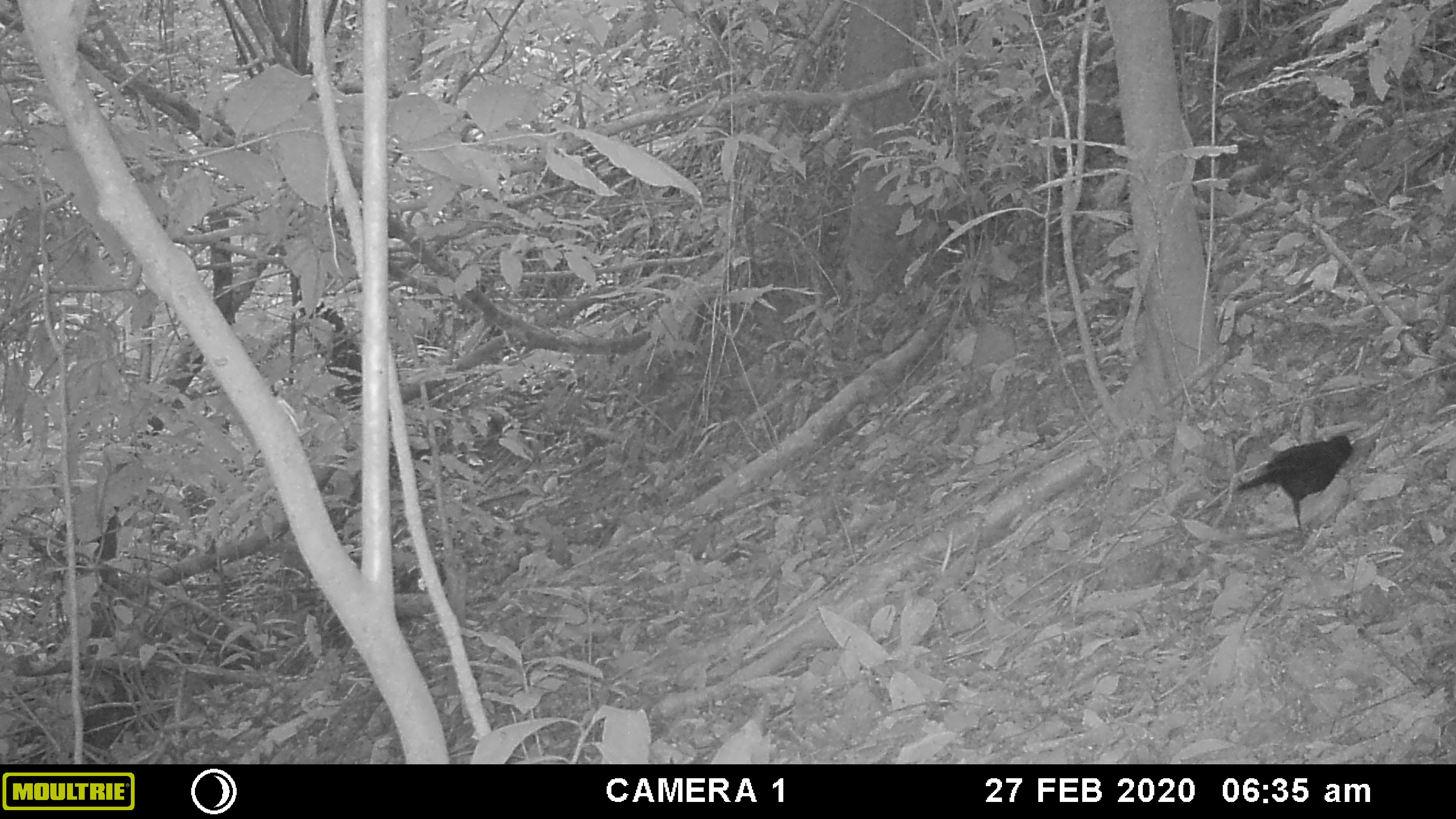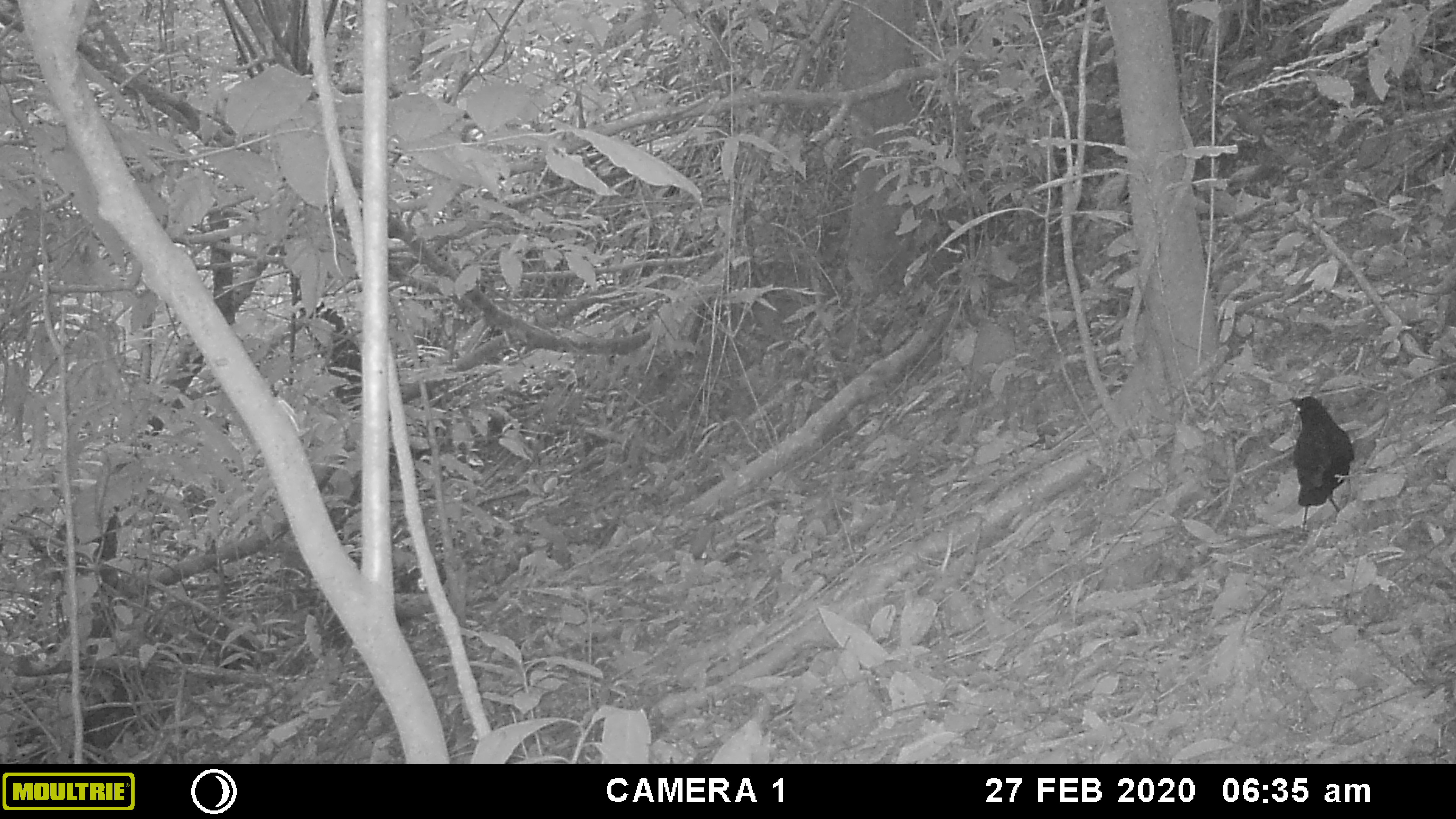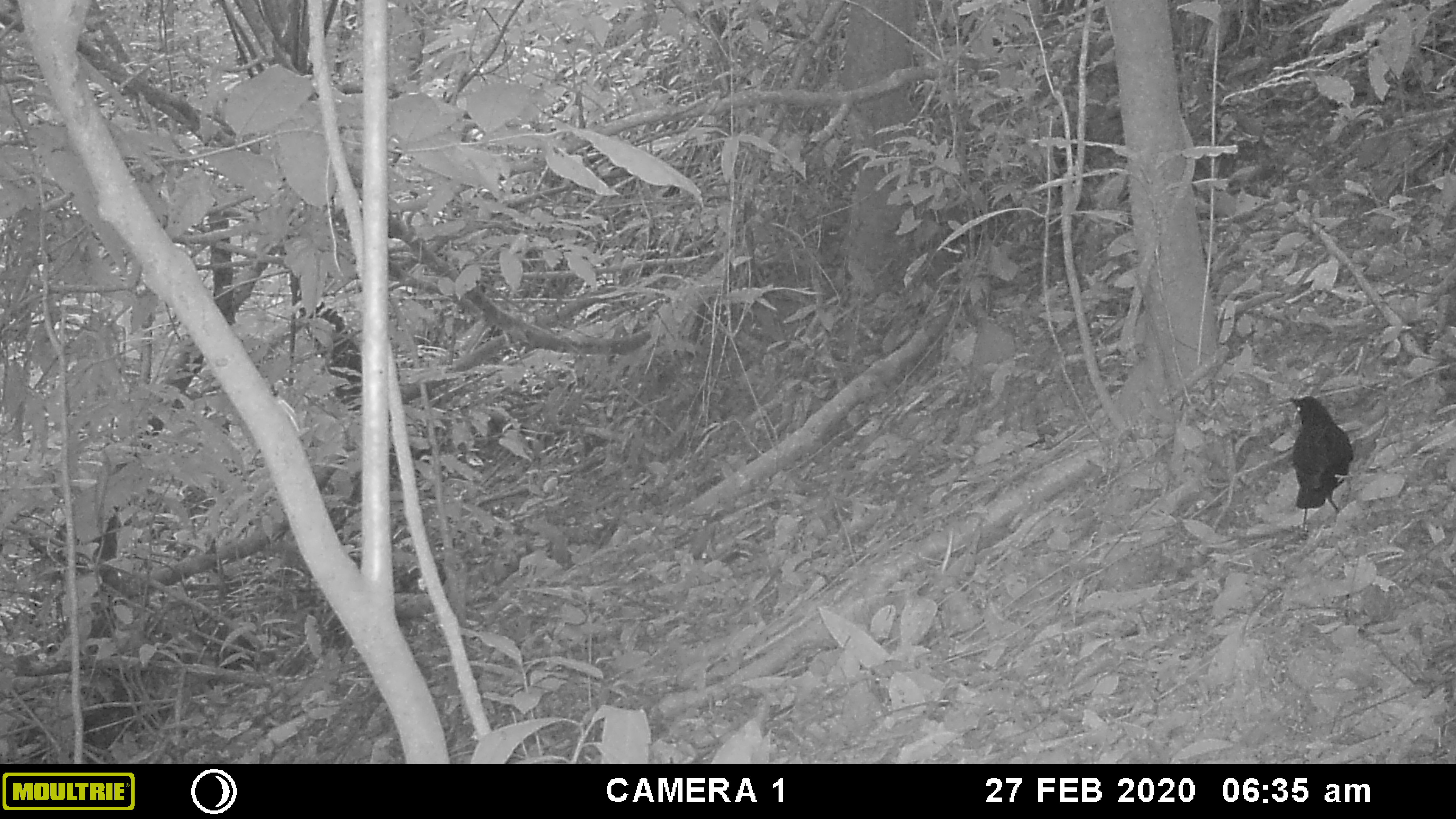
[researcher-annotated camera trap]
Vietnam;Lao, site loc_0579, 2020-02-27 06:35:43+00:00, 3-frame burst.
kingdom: Animalia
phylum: Chordata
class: Aves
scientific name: Aves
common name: bird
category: unidentified bird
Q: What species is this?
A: Unidentified bird (bird) (Aves).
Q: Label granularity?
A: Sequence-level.